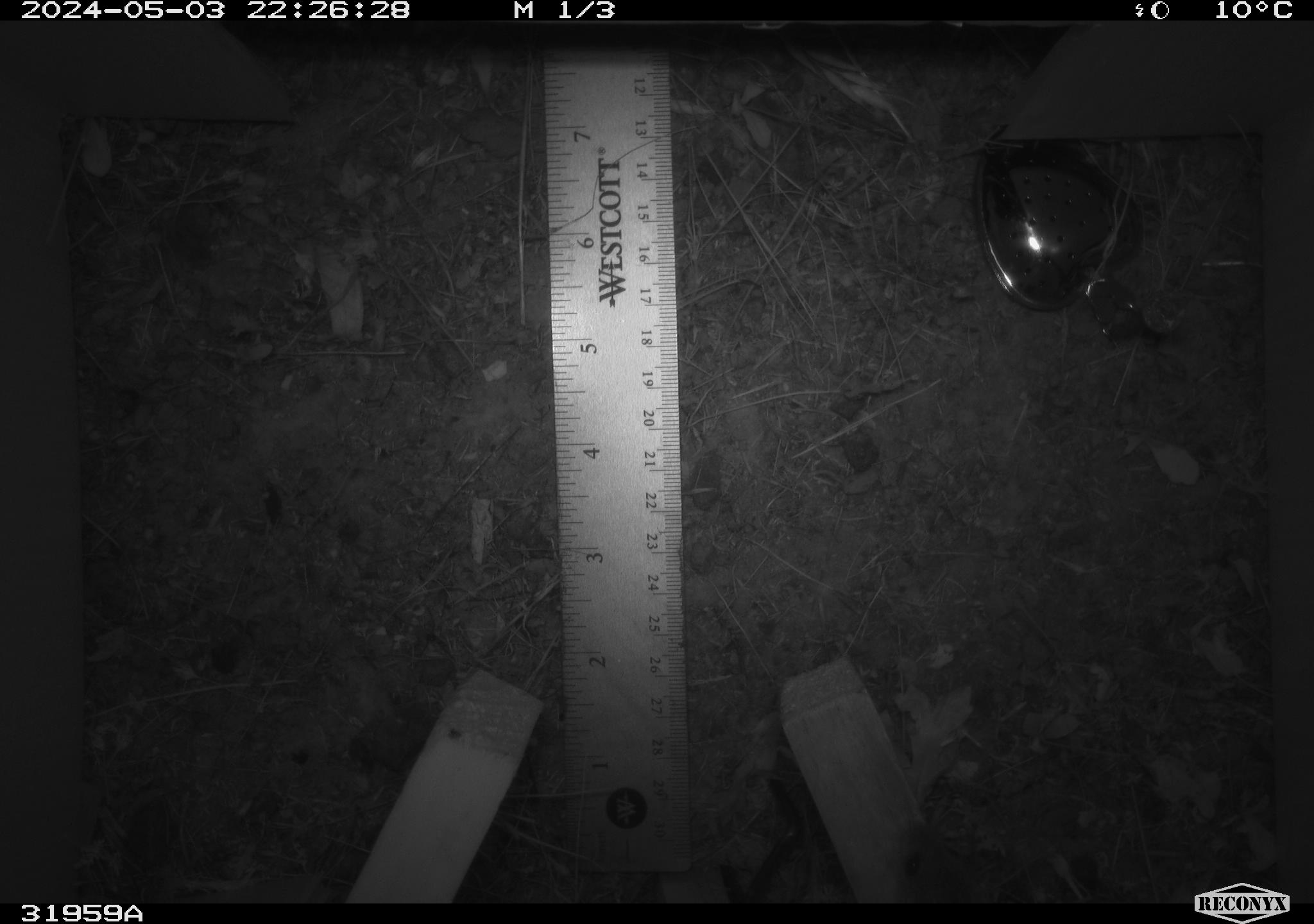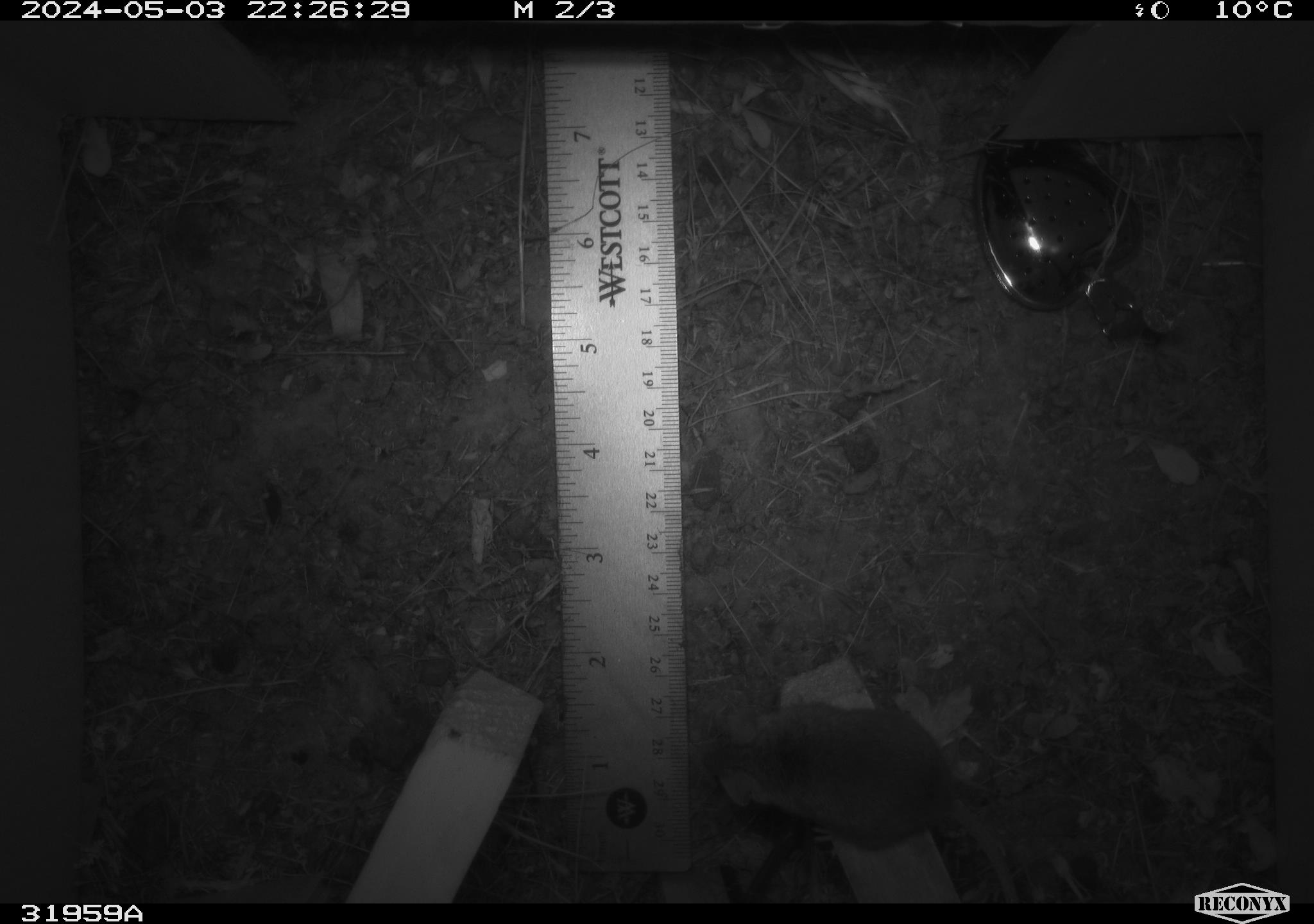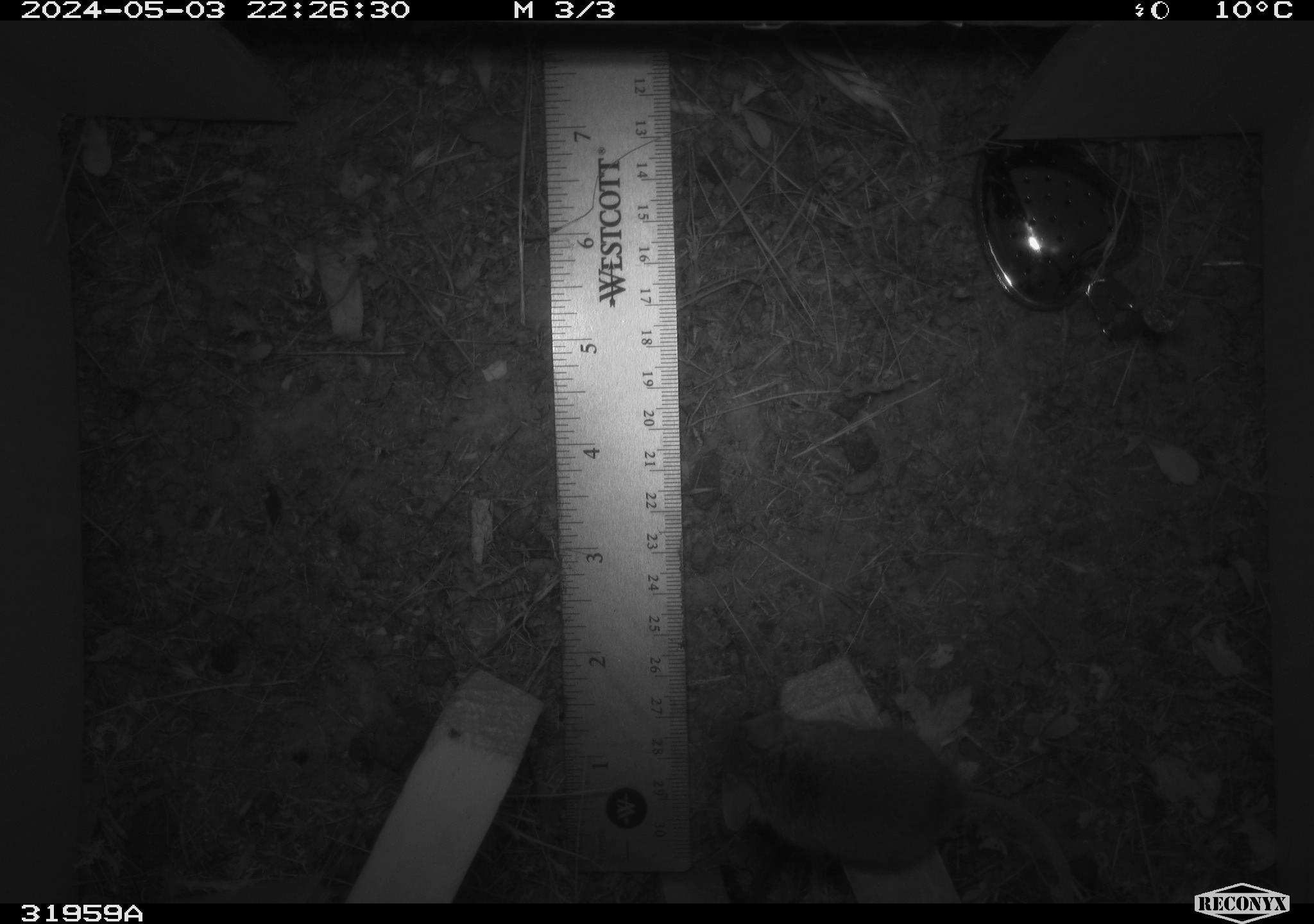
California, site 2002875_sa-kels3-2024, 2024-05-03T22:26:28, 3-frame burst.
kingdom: Animalia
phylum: Chordata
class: Mammalia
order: Rodentia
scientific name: Rodentia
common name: rodent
Rodent (Rodentia).